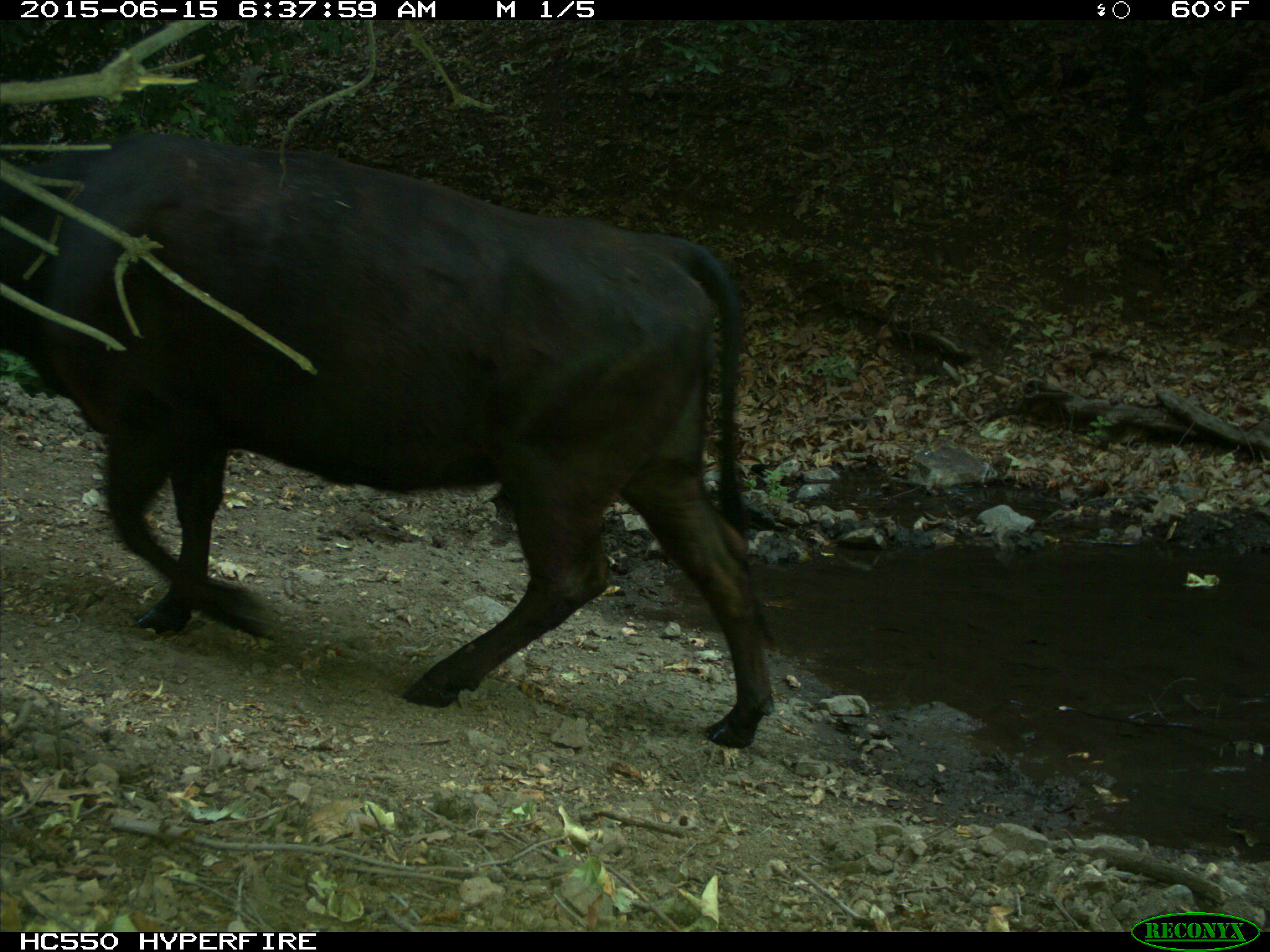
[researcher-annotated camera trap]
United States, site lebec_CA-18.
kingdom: Animalia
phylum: Chordata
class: Mammalia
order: Artiodactyla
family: Bovidae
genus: Bos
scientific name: Bos taurus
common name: domestic cow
Bos taurus (domestic cow).